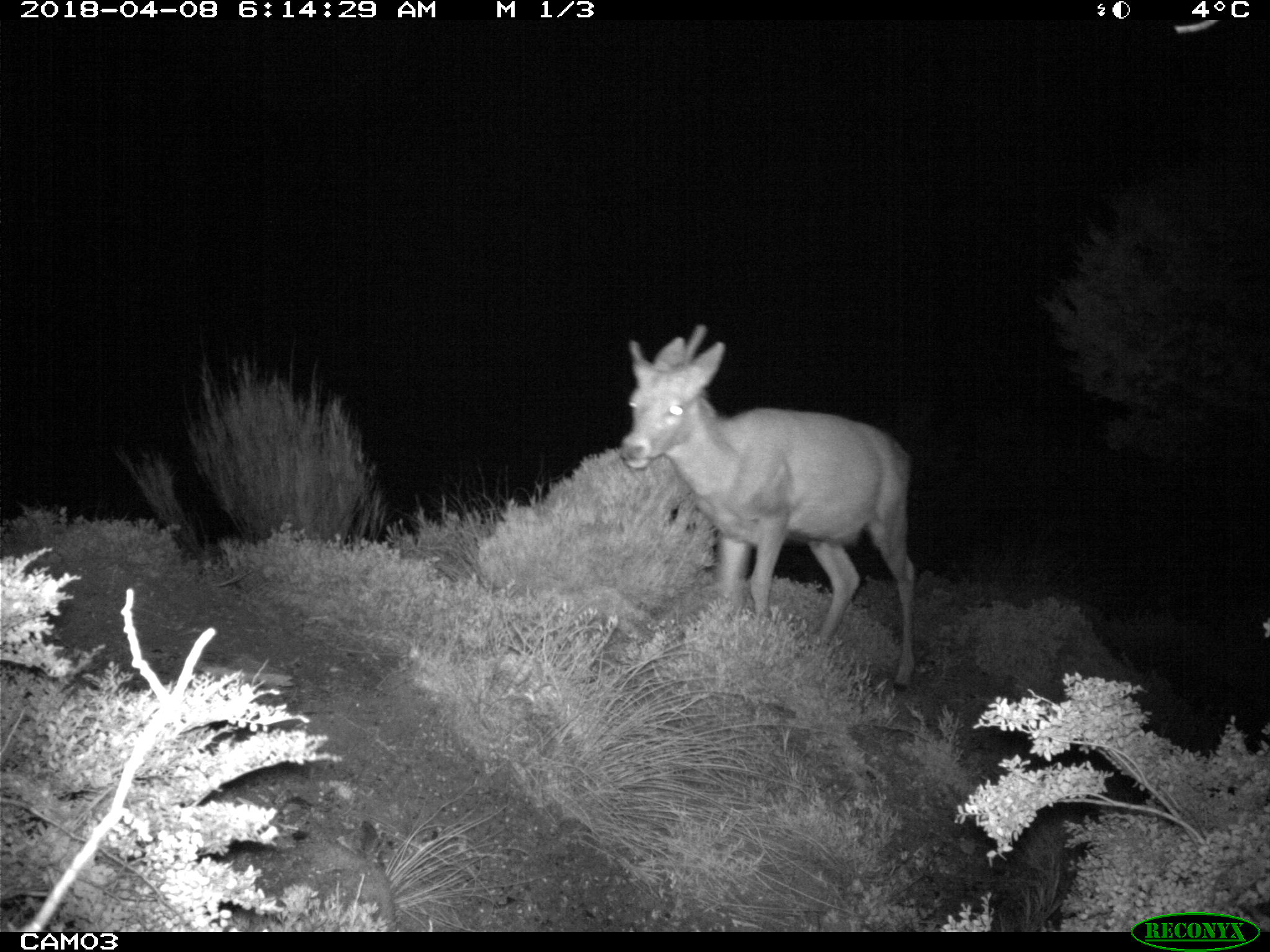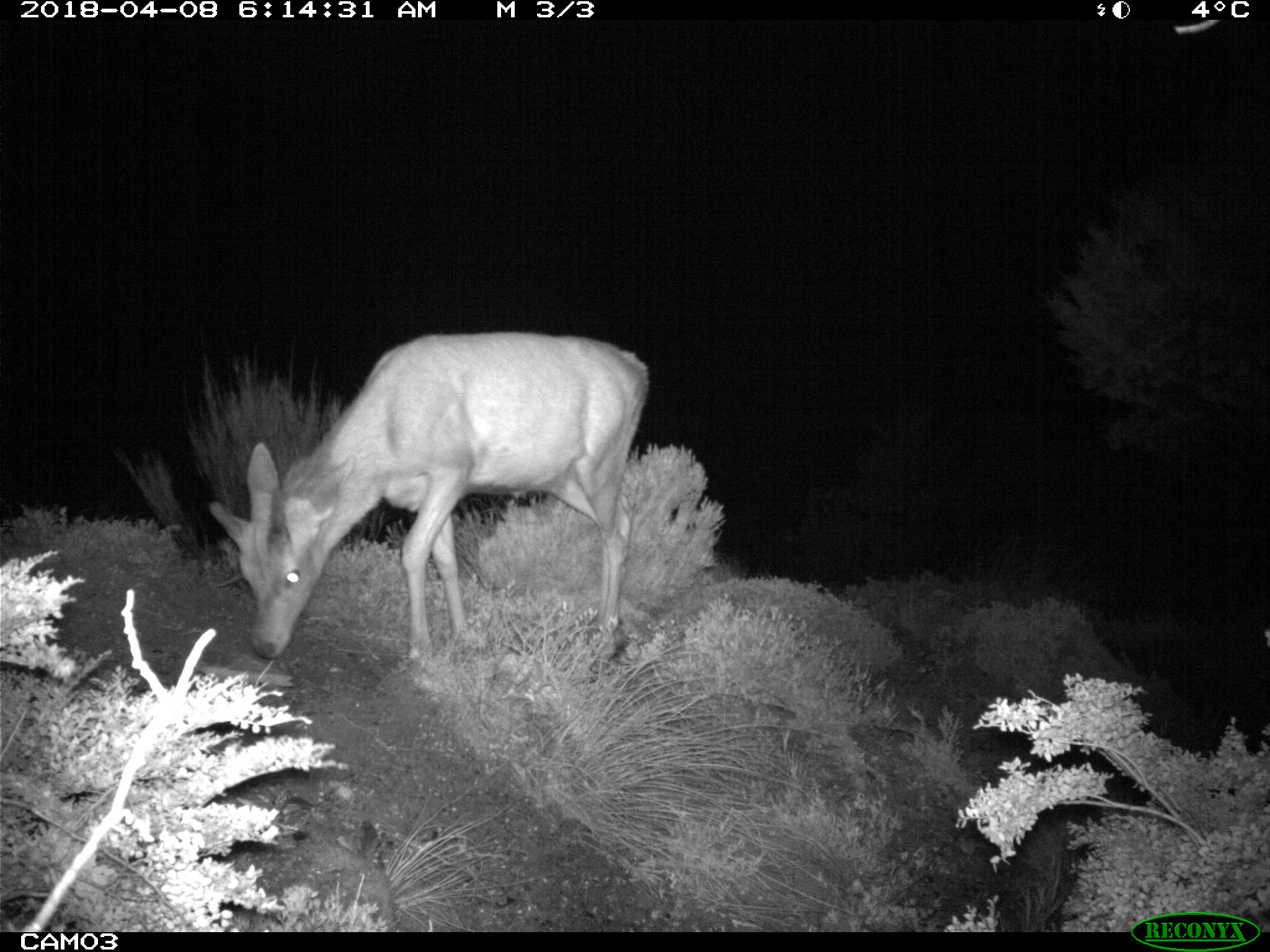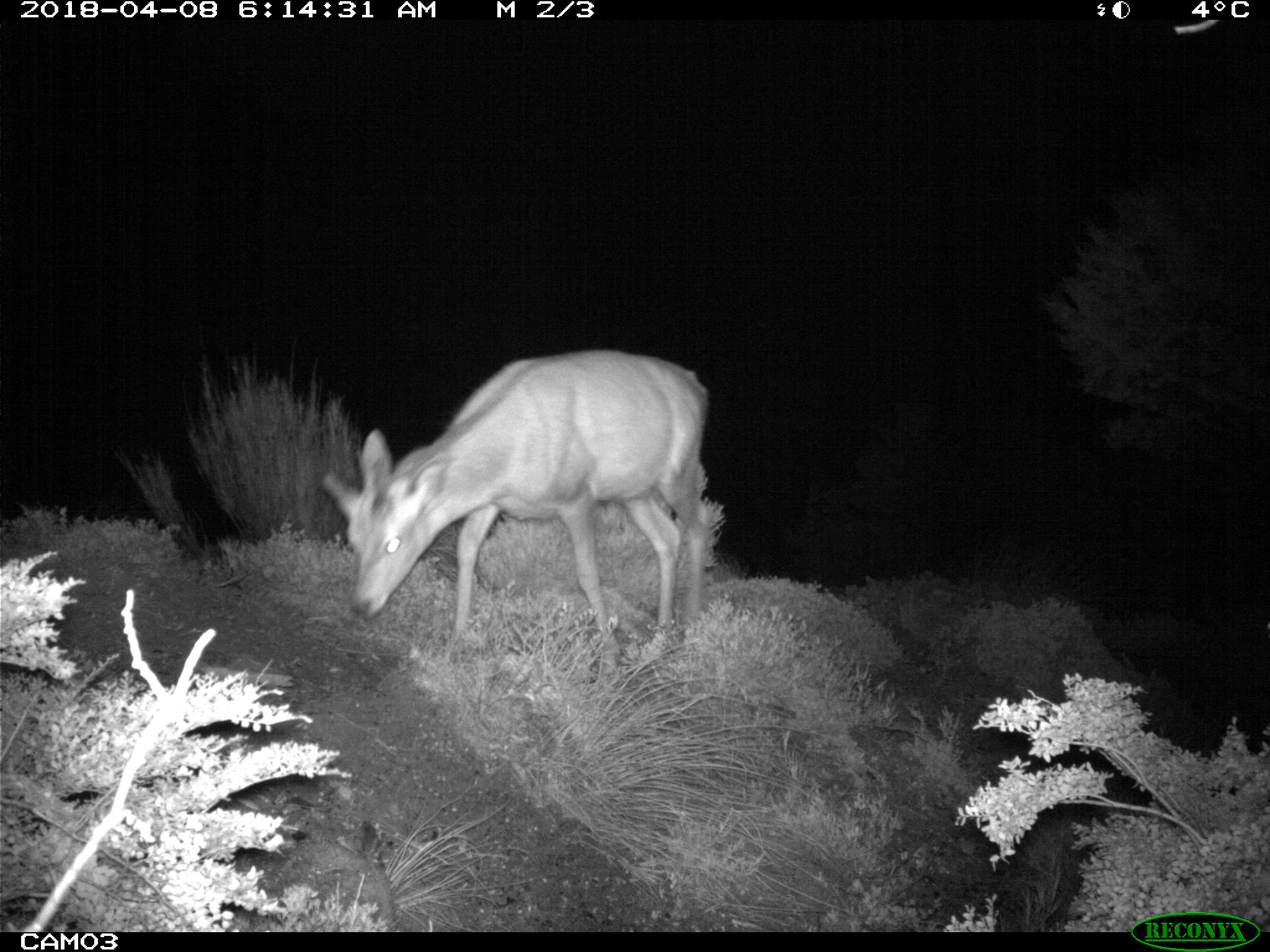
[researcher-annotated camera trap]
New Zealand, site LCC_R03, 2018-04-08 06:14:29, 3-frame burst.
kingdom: Animalia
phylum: Chordata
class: Mammalia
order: Artiodactyla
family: Cervidae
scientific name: Cervidae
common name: deer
Deer (Cervidae).